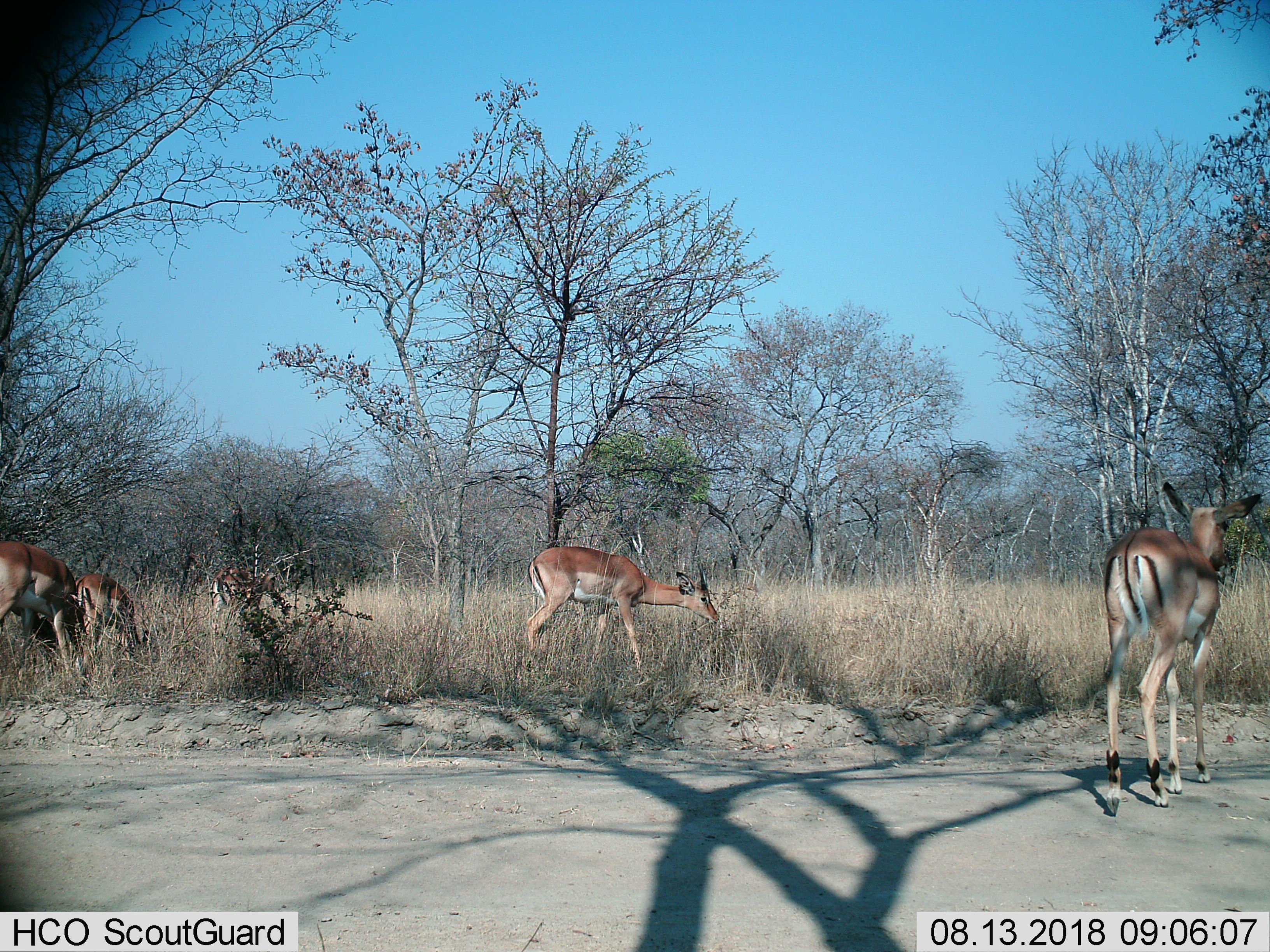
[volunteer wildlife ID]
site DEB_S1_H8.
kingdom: Animalia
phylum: Chordata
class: Mammalia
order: Artiodactyla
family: Bovidae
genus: Aepyceros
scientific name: Aepyceros melampus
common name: impala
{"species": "impala (Aepyceros melampus)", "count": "5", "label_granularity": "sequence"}